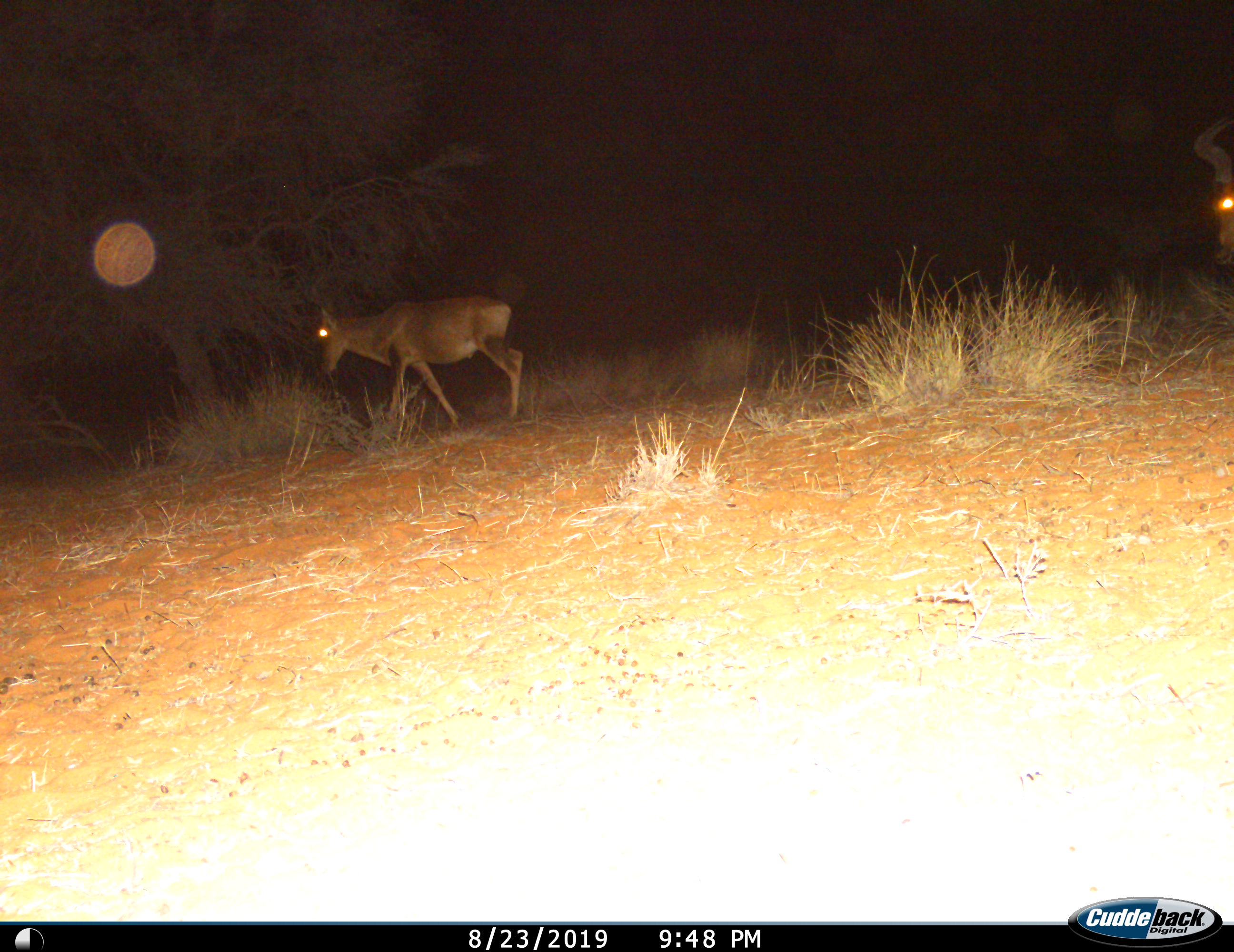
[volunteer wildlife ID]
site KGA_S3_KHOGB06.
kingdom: Animalia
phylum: Chordata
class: Mammalia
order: Artiodactyla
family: Bovidae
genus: Alcelaphus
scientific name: Alcelaphus buselaphus caama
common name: red hartebeest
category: hartebeestred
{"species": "hartebeestred (red hartebeest) (Alcelaphus buselaphus caama)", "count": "2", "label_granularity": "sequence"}